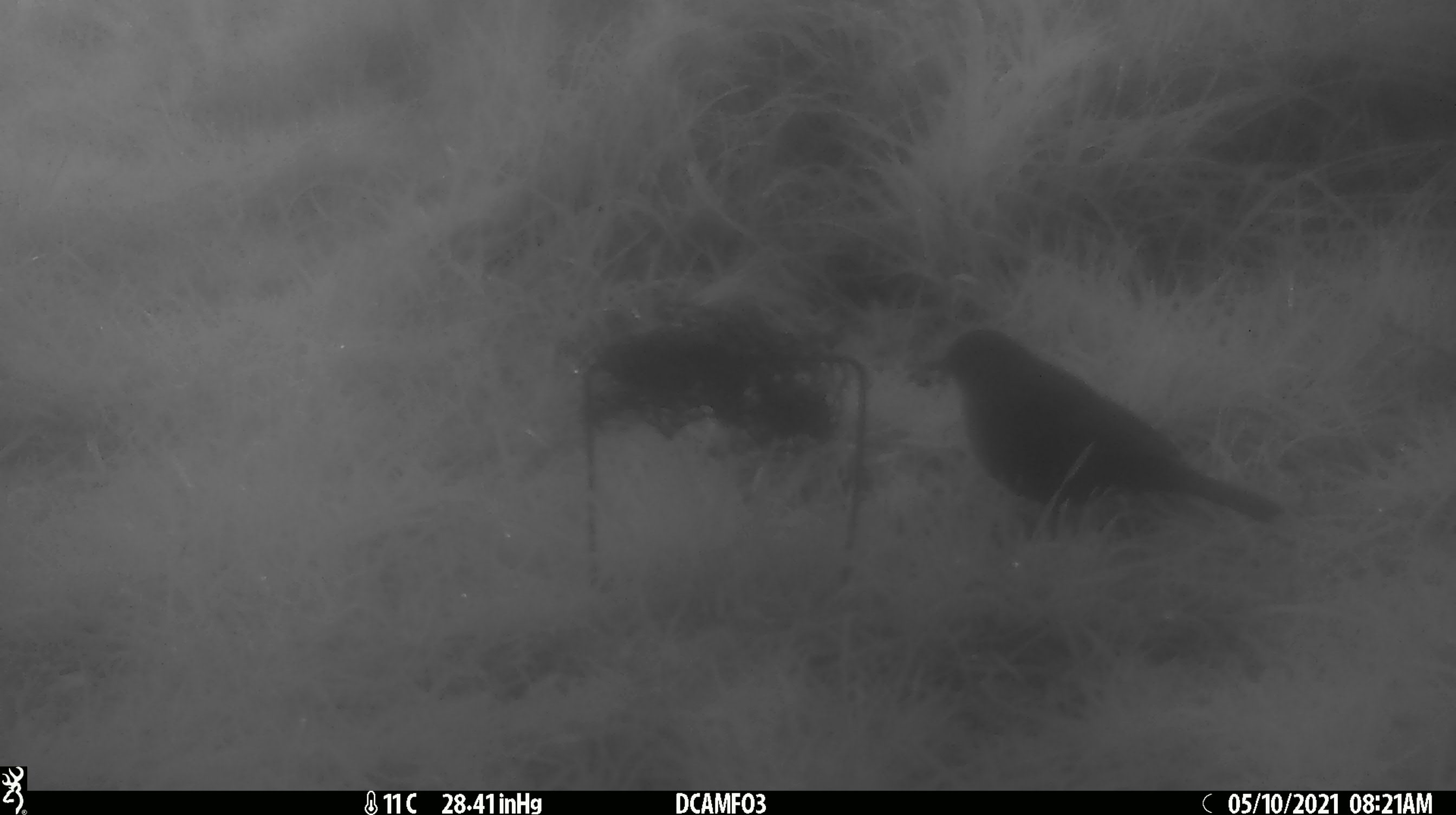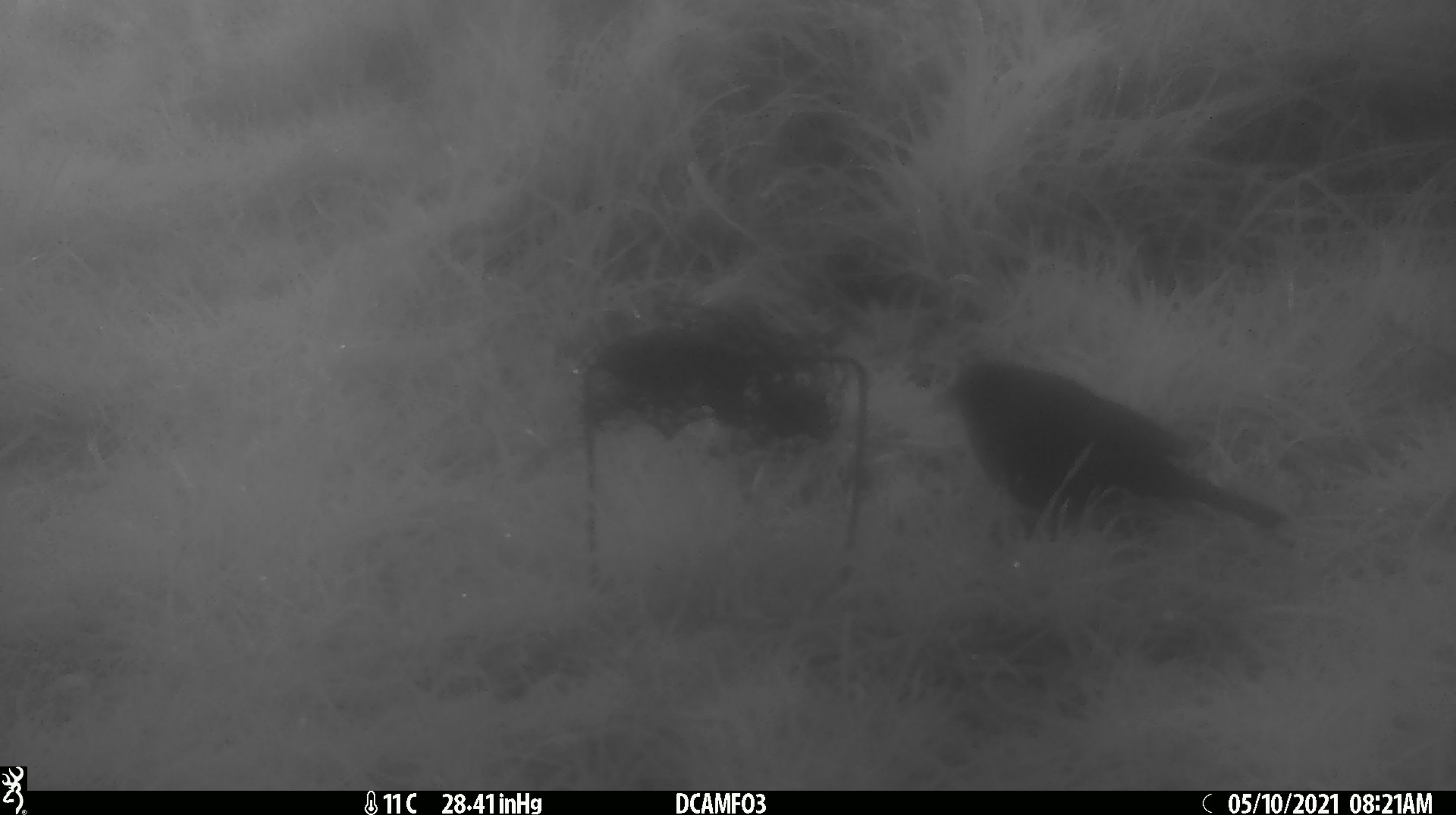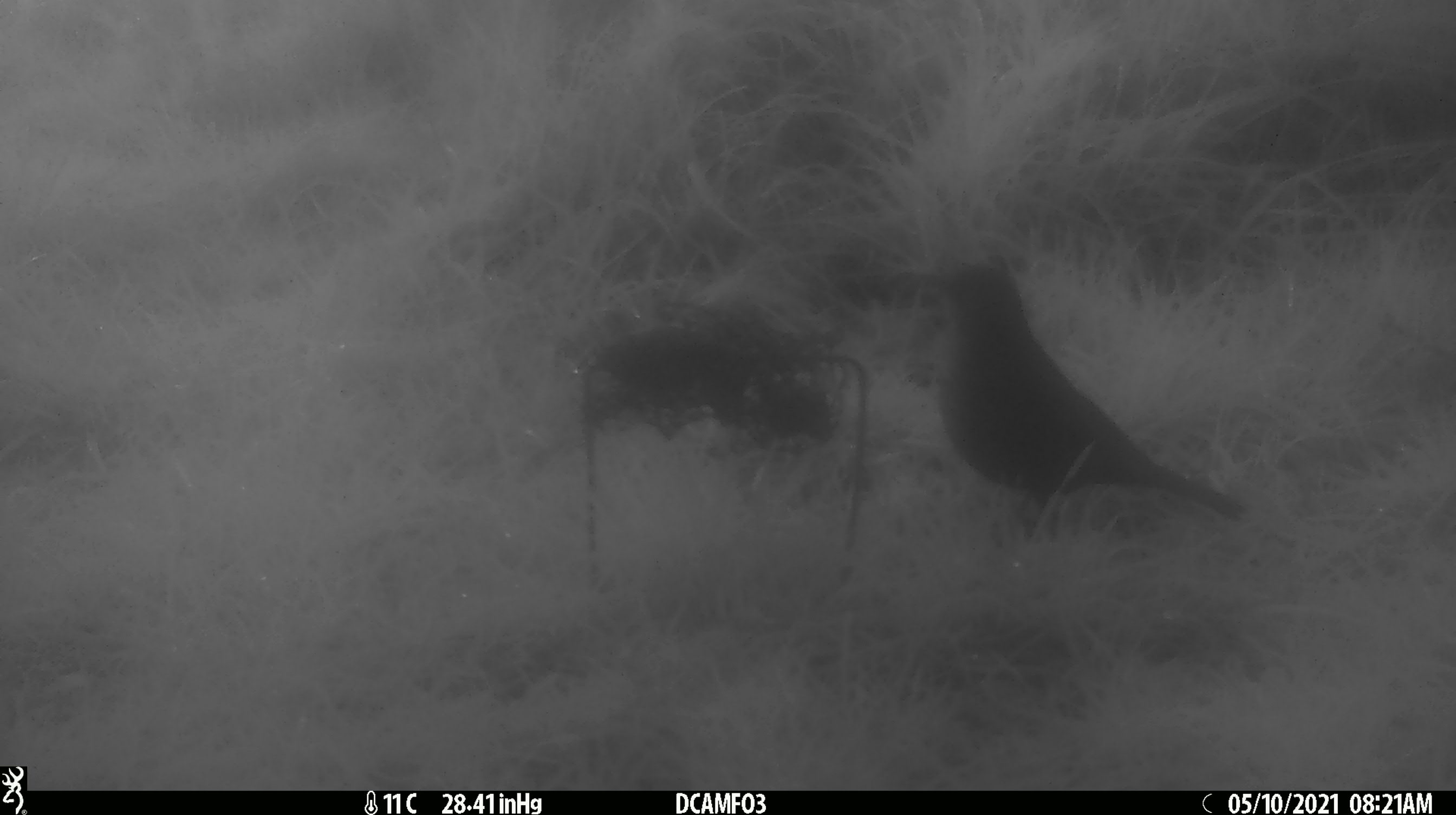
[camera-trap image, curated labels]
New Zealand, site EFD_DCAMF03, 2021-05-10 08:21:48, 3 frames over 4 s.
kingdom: Animalia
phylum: Chordata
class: Aves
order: Passeriformes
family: Turdidae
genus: Turdus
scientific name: Turdus philomelos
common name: song thrush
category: thrush